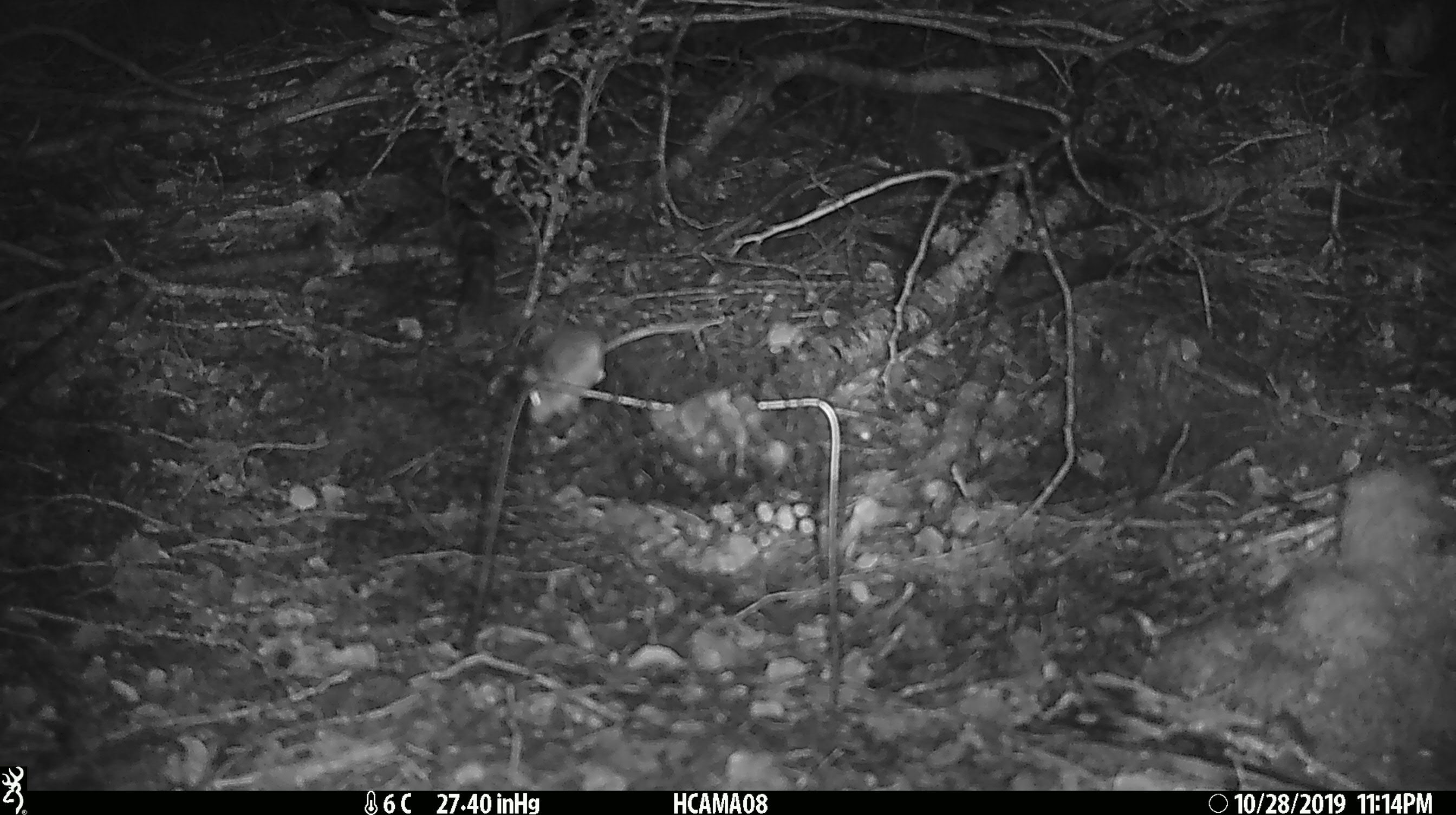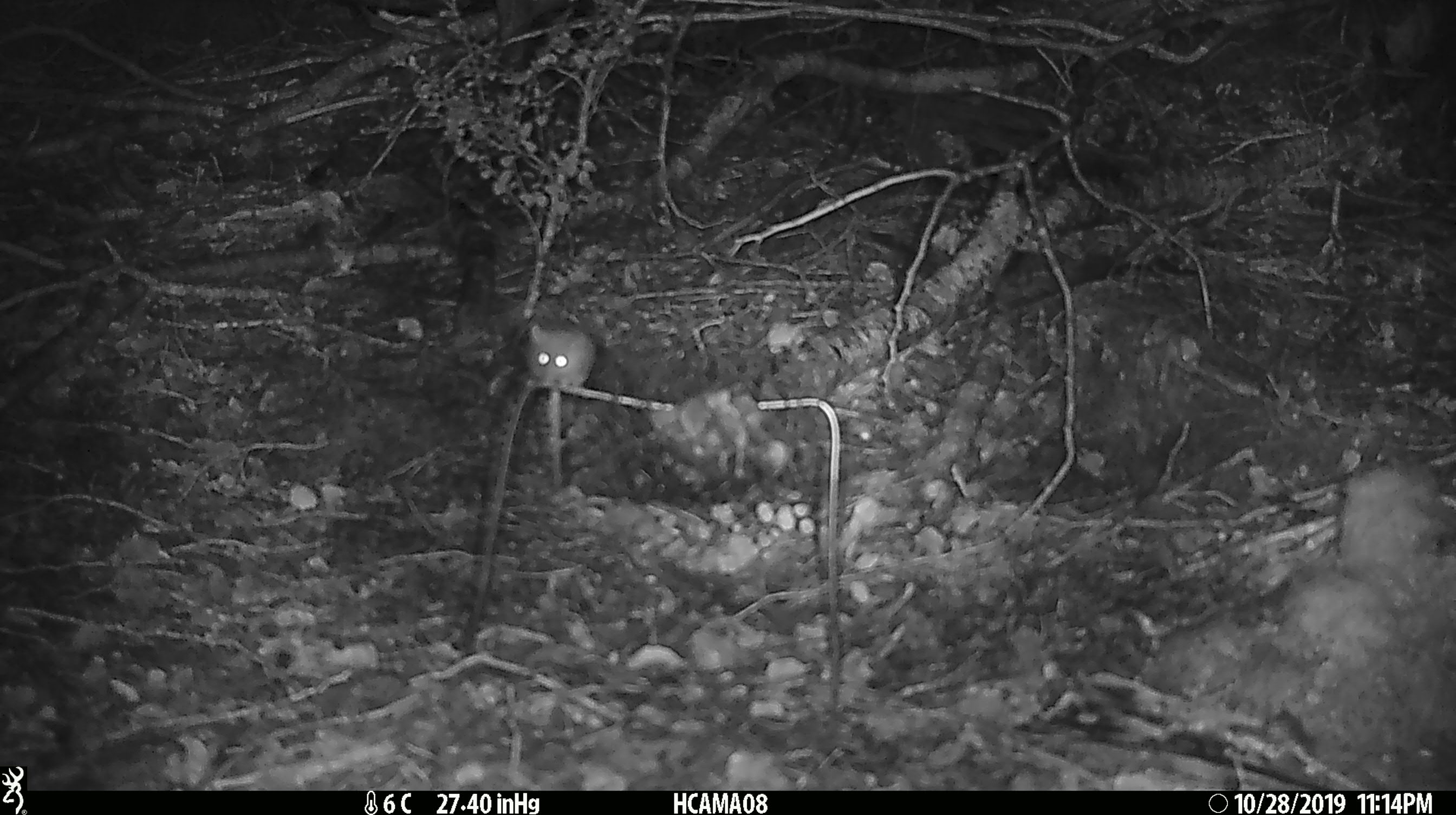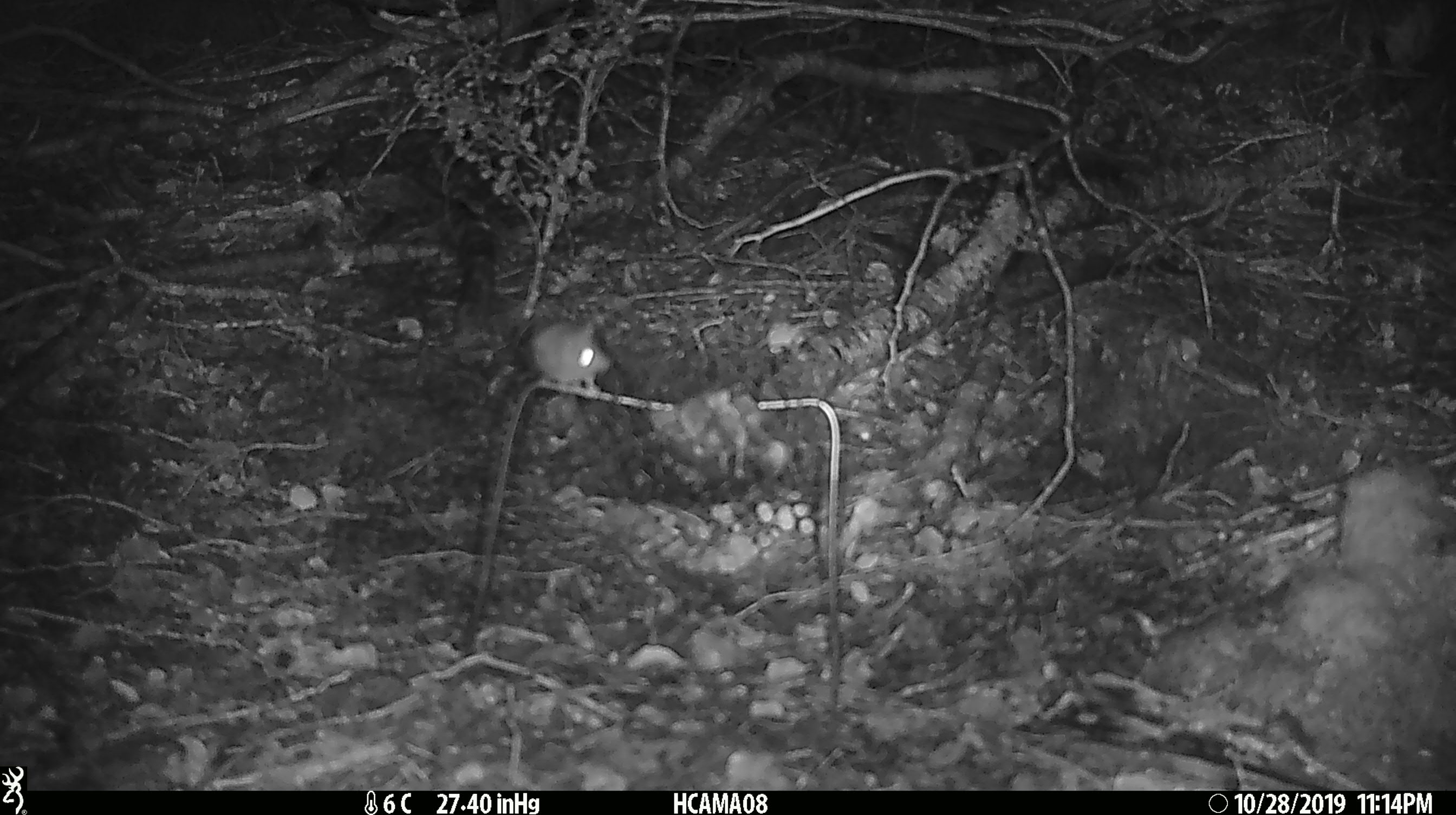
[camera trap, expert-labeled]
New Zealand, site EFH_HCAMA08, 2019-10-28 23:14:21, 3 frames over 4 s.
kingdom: Animalia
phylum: Chordata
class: Mammalia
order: Rodentia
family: Muridae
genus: Mus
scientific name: Mus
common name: mouse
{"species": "mouse (Mus)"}